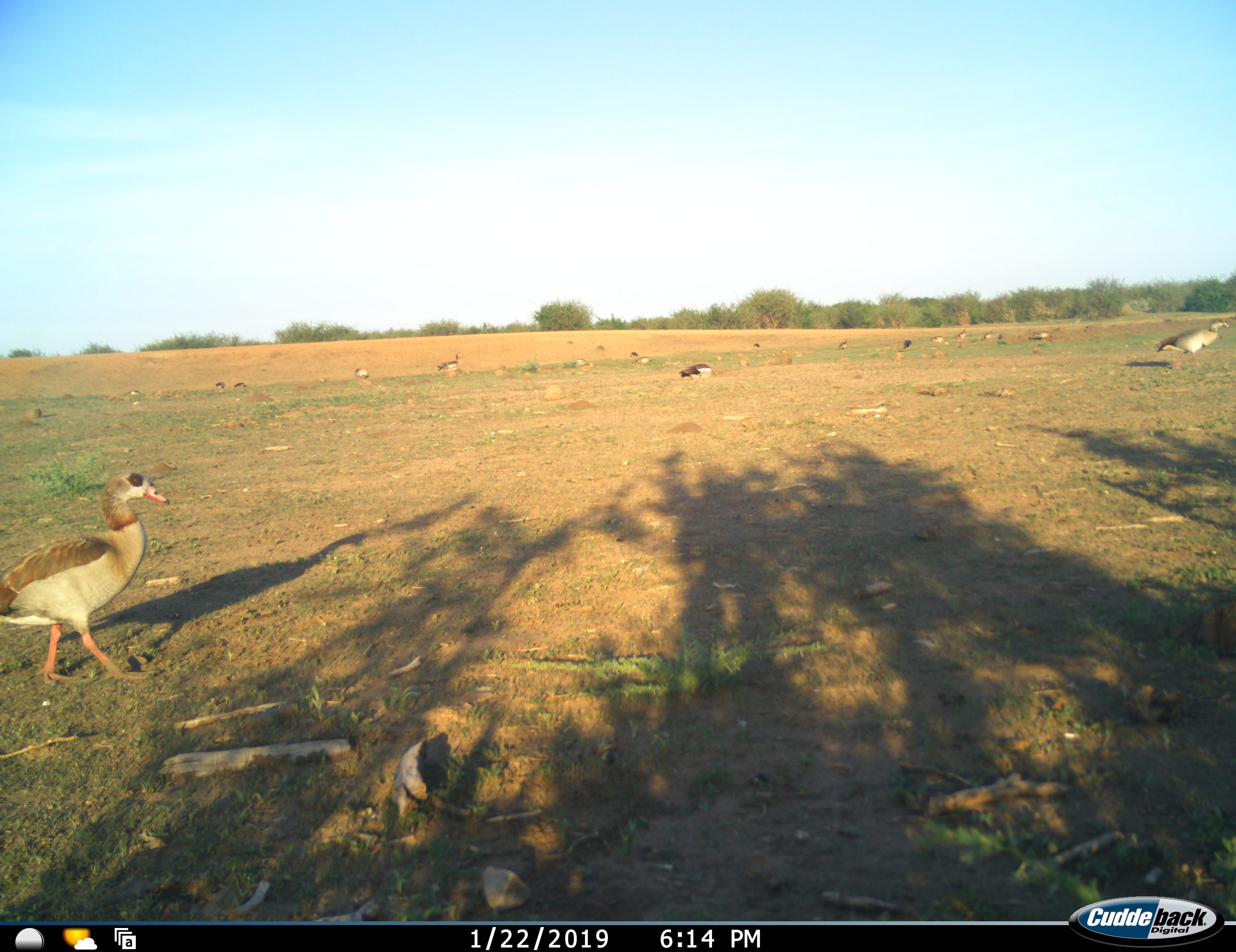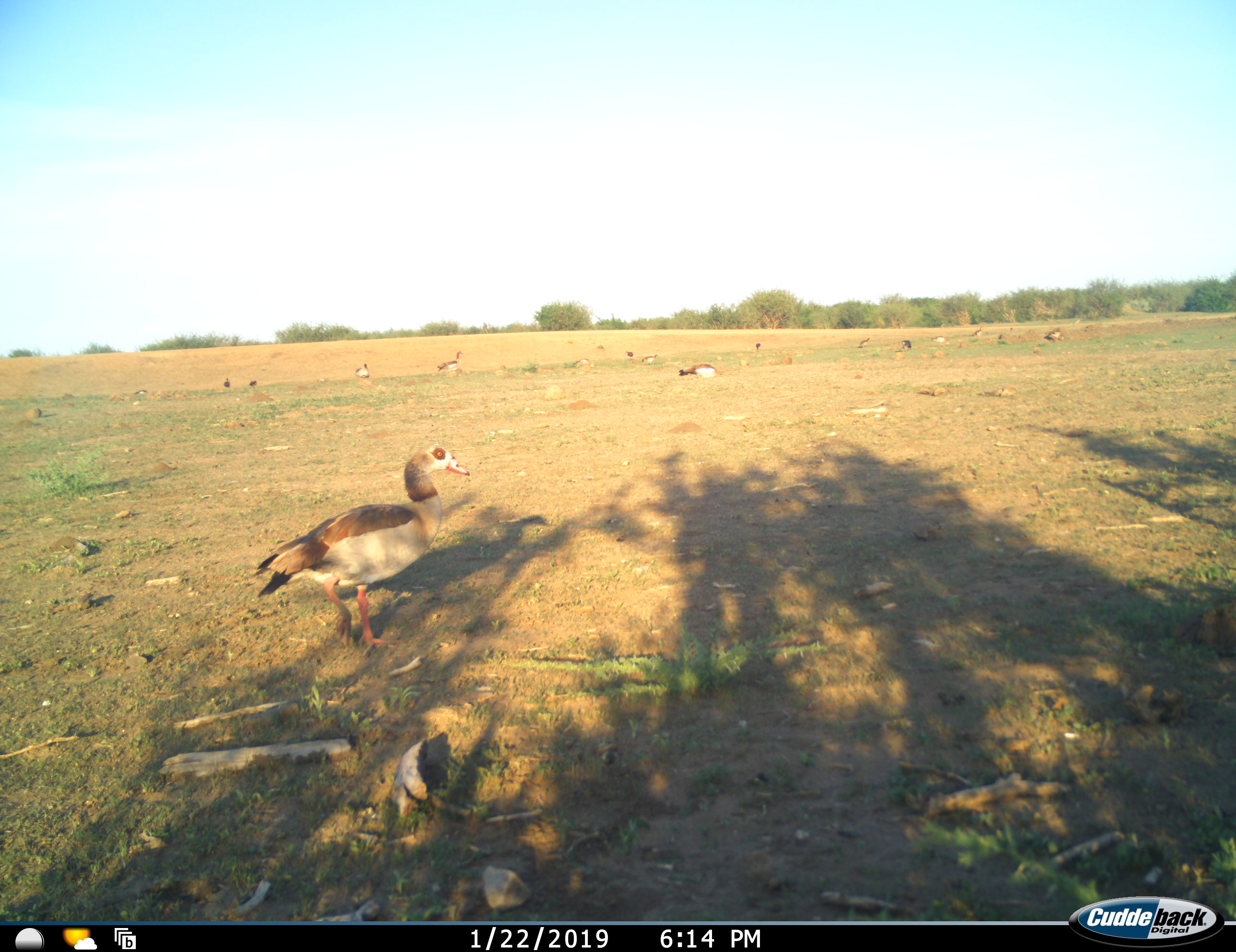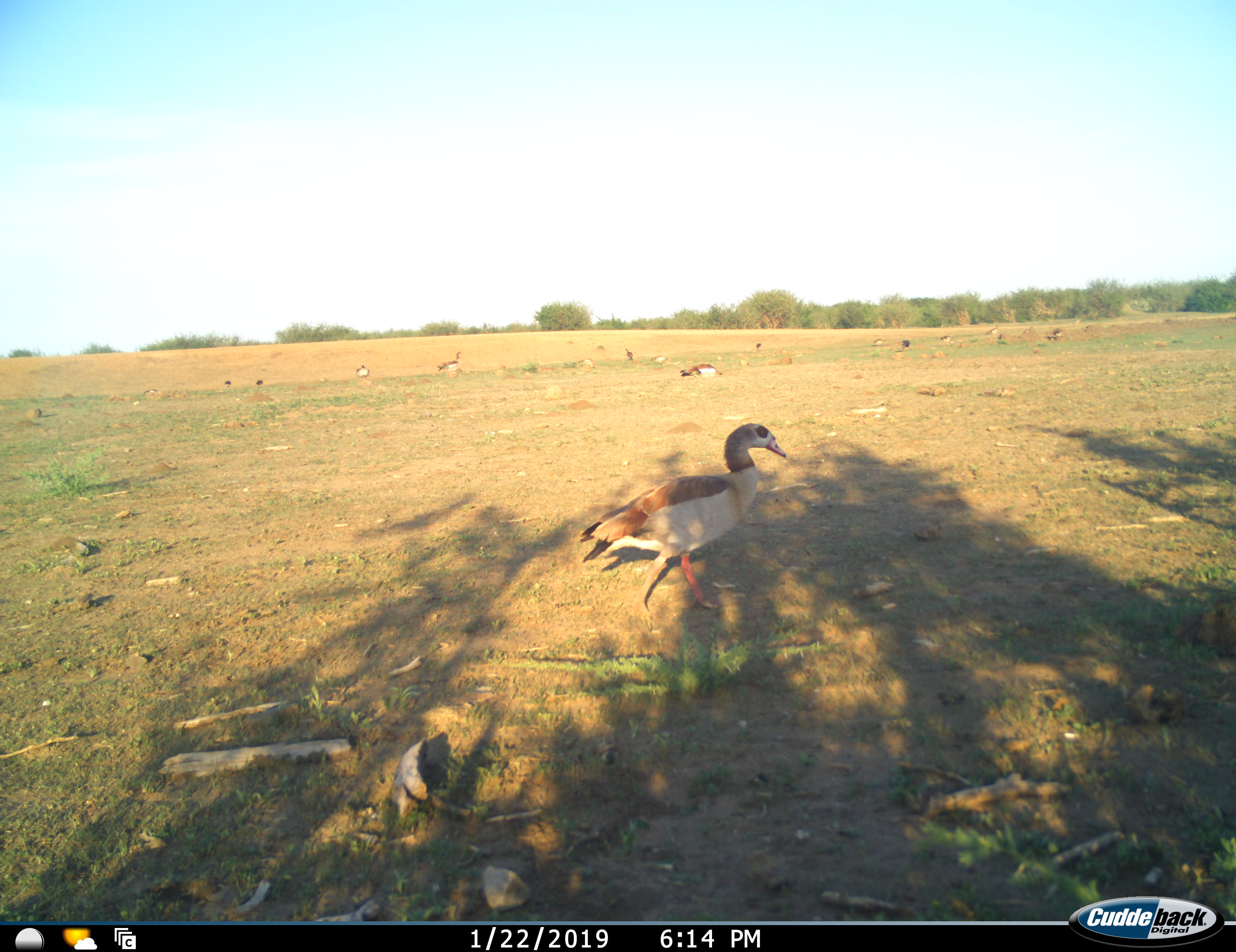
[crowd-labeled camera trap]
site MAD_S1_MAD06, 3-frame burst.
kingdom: Animalia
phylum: Chordata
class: Aves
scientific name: Aves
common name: bird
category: birdother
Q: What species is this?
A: Birdother (bird) (Aves).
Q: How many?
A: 11-50.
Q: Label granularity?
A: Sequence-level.